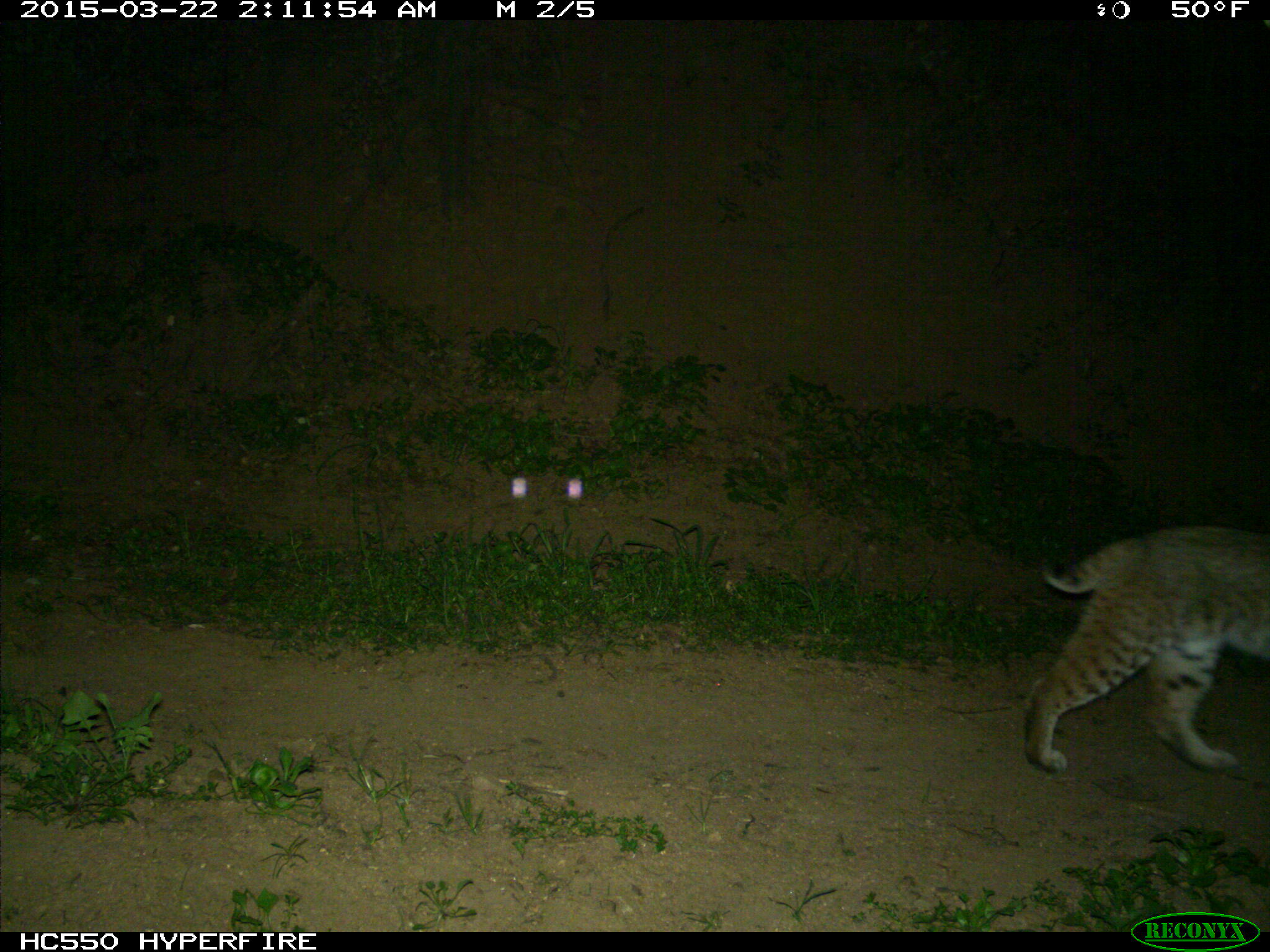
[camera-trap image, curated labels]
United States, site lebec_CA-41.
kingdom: Animalia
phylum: Chordata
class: Mammalia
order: Carnivora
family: Felidae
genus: Lynx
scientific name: Lynx rufus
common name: bobcat